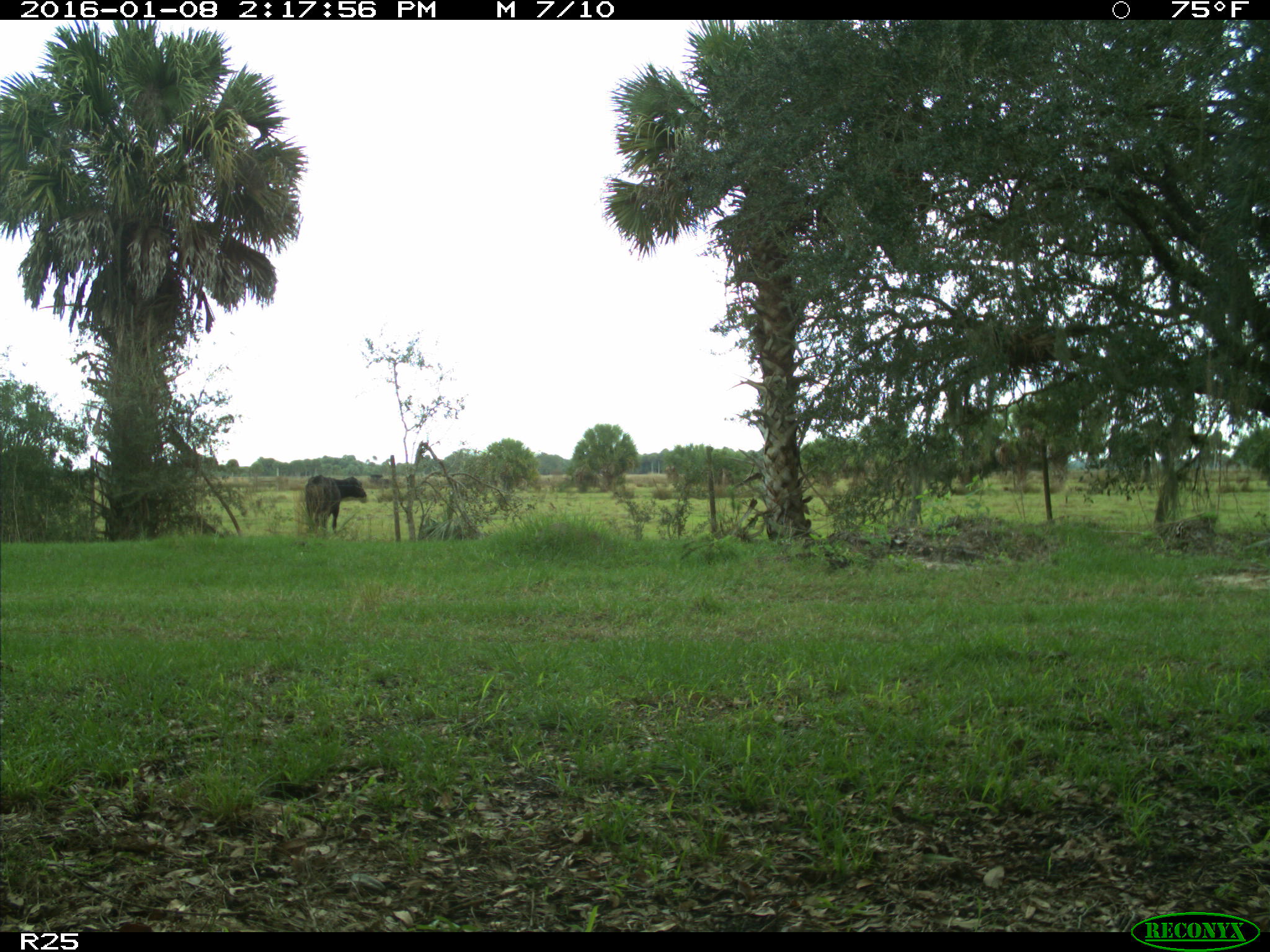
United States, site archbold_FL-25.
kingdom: Animalia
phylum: Chordata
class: Mammalia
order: Artiodactyla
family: Bovidae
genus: Bos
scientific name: Bos taurus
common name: domestic cow